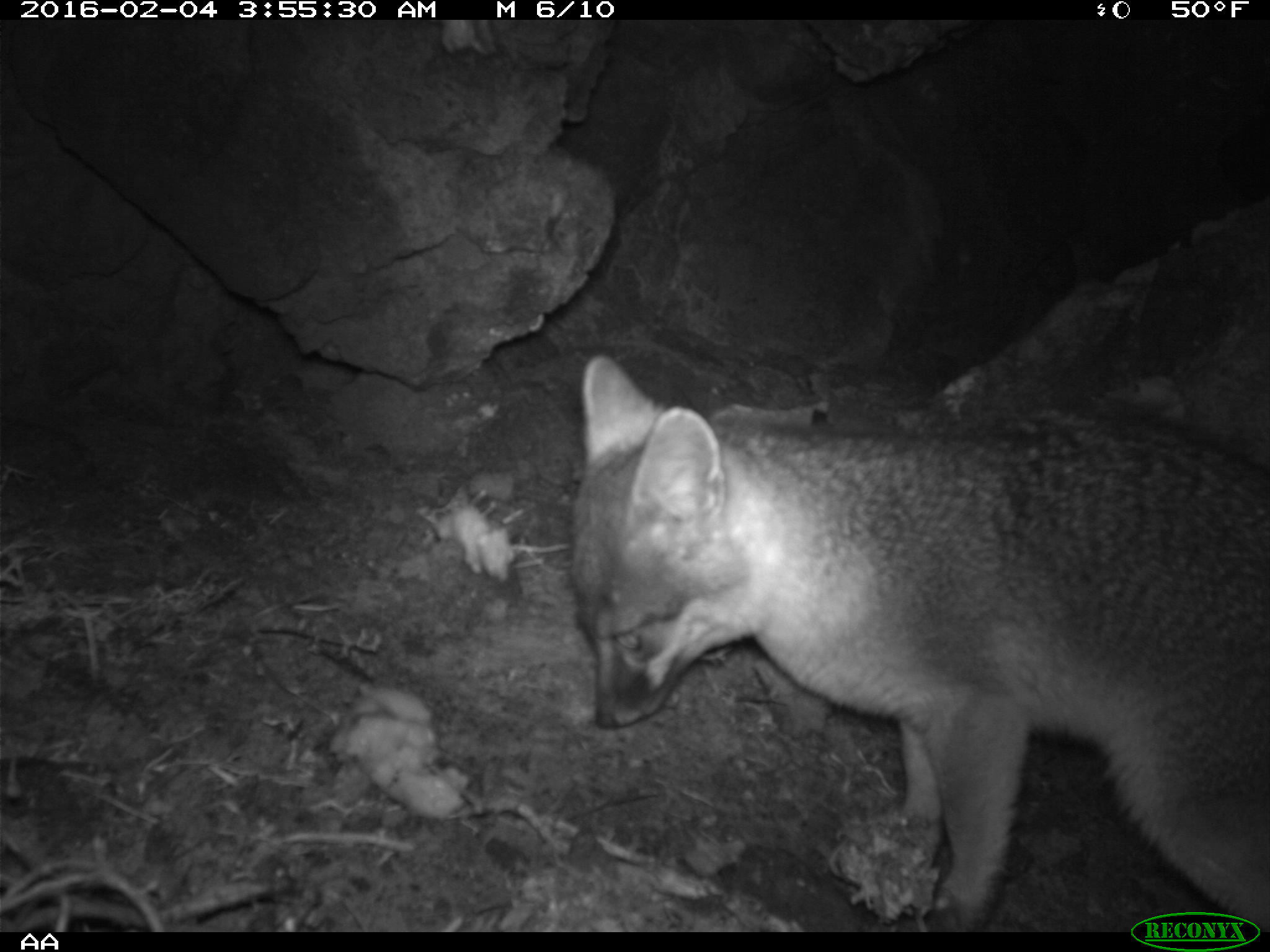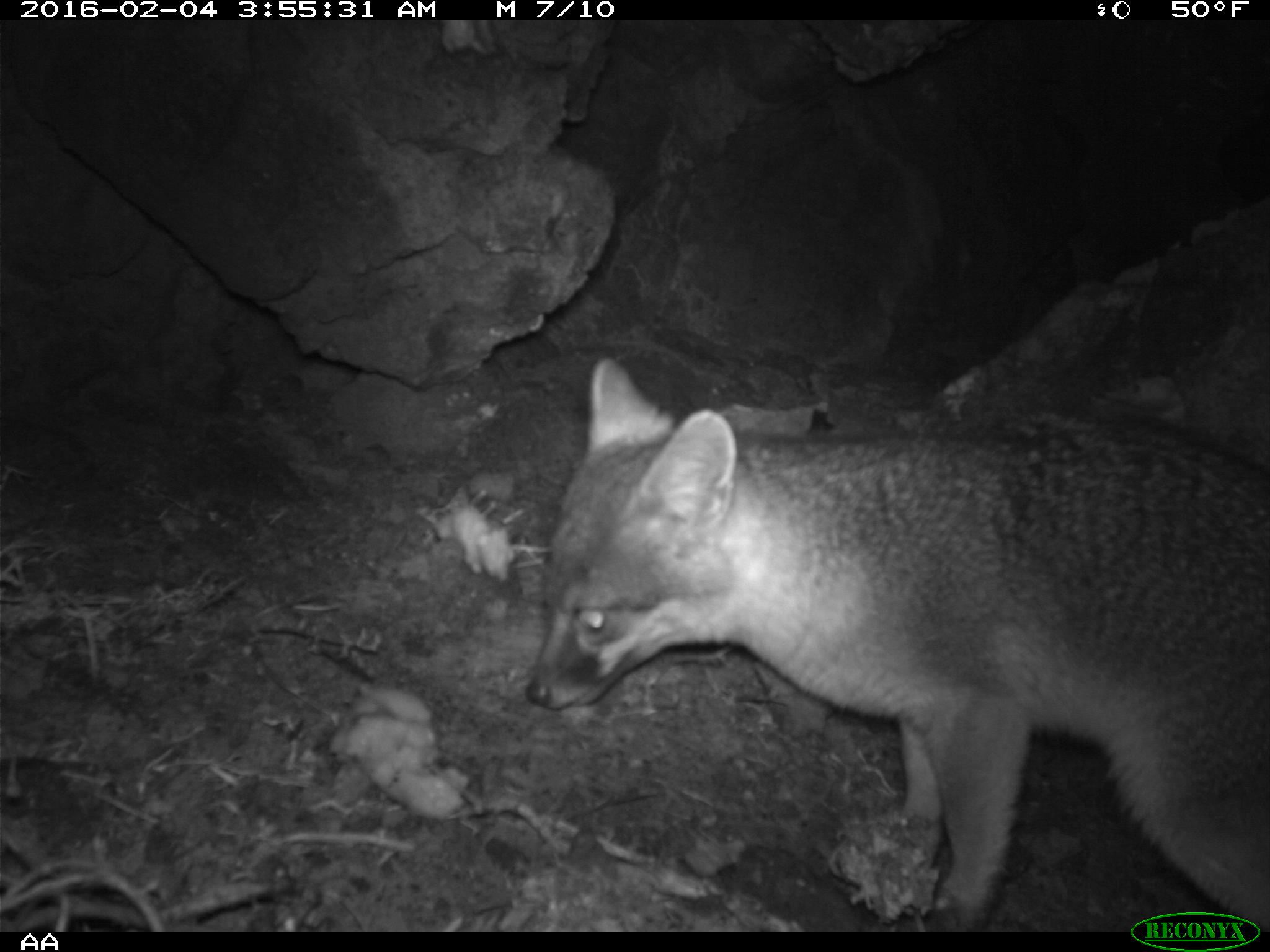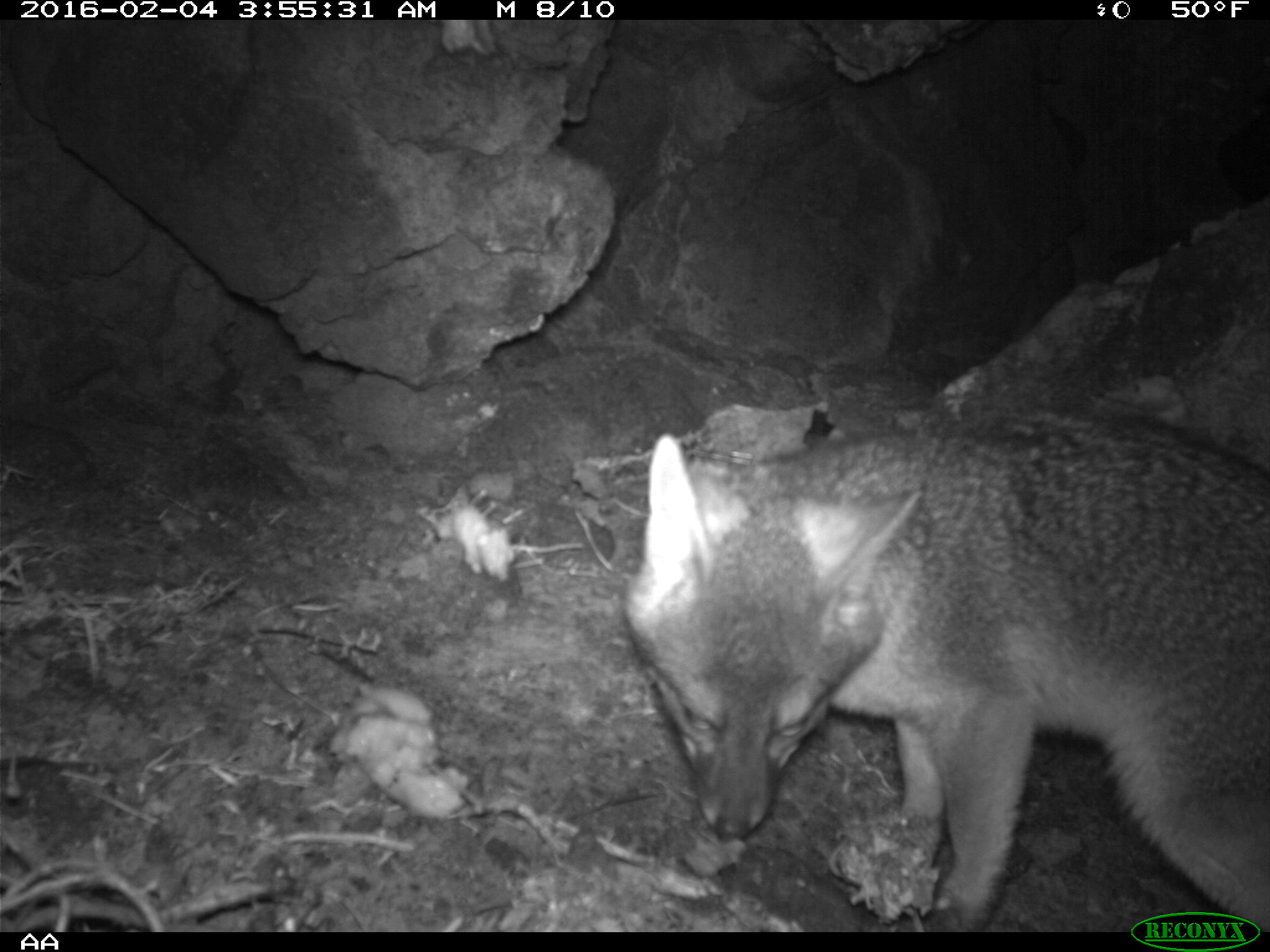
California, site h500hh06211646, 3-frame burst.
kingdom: Animalia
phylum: Chordata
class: Mammalia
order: Carnivora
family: Canidae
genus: Urocyon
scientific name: Urocyon littoralis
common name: island fox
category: fox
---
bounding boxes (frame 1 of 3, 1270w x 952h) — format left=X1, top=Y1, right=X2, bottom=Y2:
fox: left=571, top=353, right=1269, bottom=931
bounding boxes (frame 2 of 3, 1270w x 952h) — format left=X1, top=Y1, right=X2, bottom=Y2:
fox: left=523, top=352, right=1269, bottom=932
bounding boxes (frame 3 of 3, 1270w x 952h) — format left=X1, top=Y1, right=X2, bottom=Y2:
fox: left=624, top=405, right=1269, bottom=932